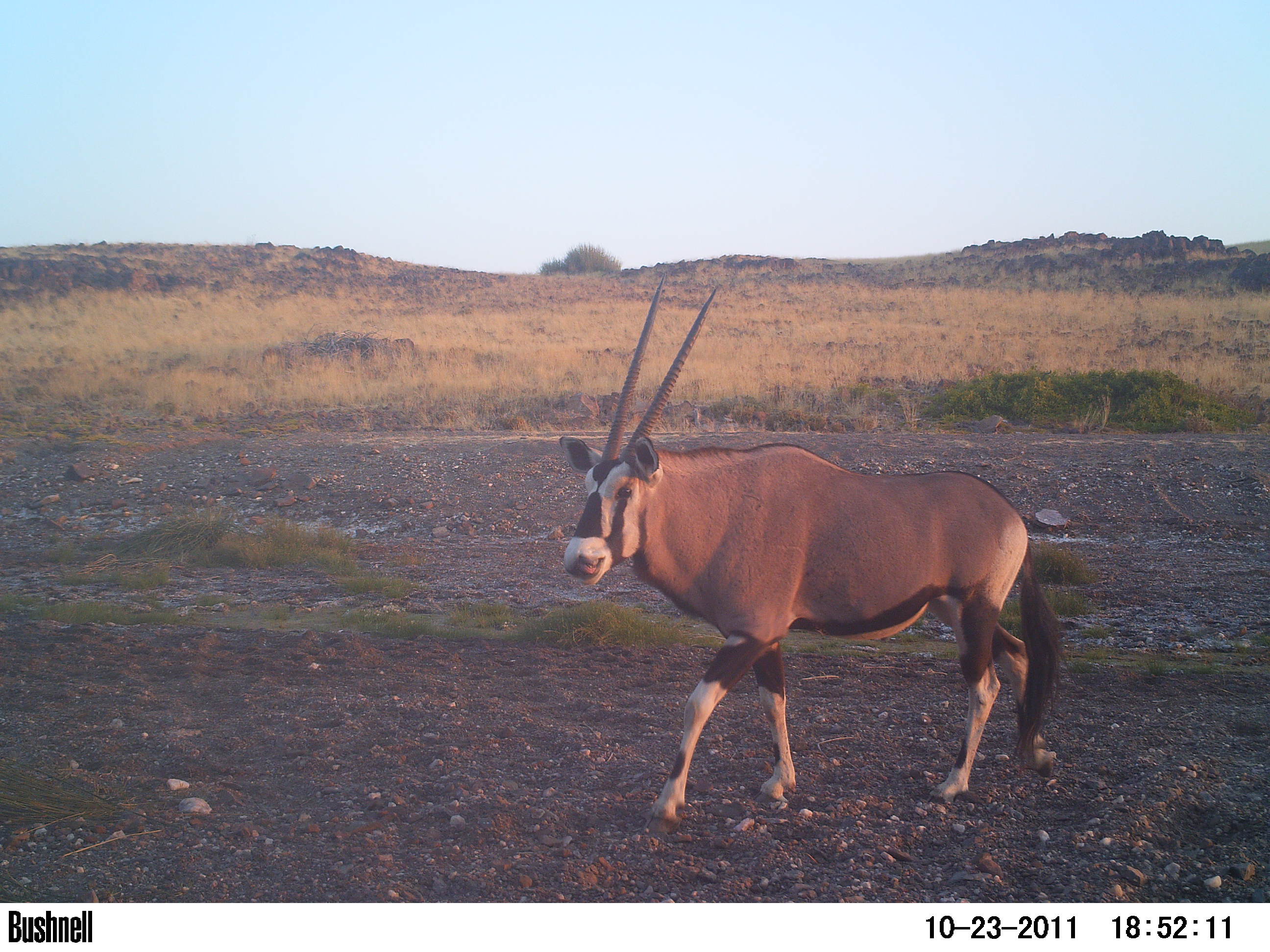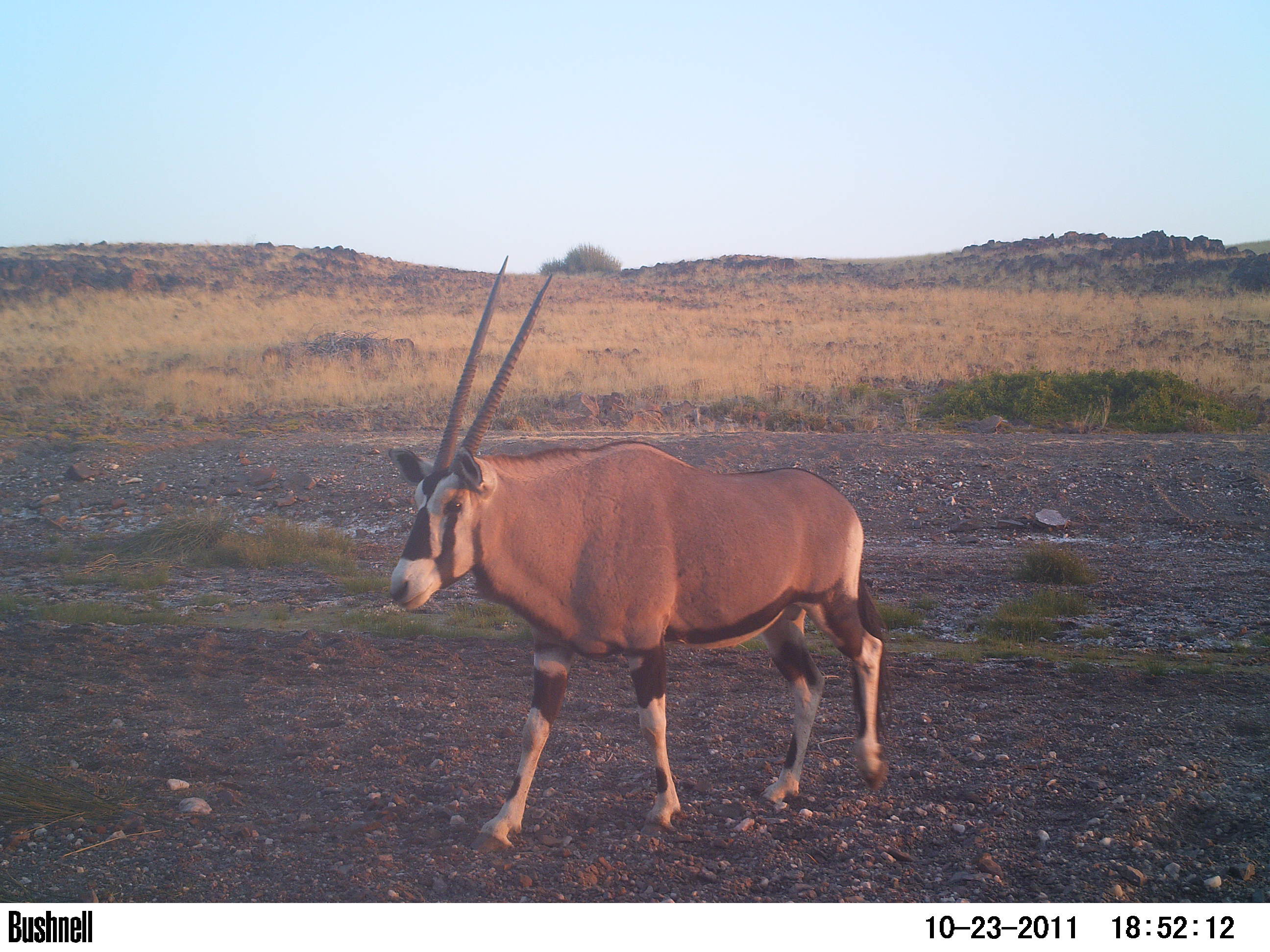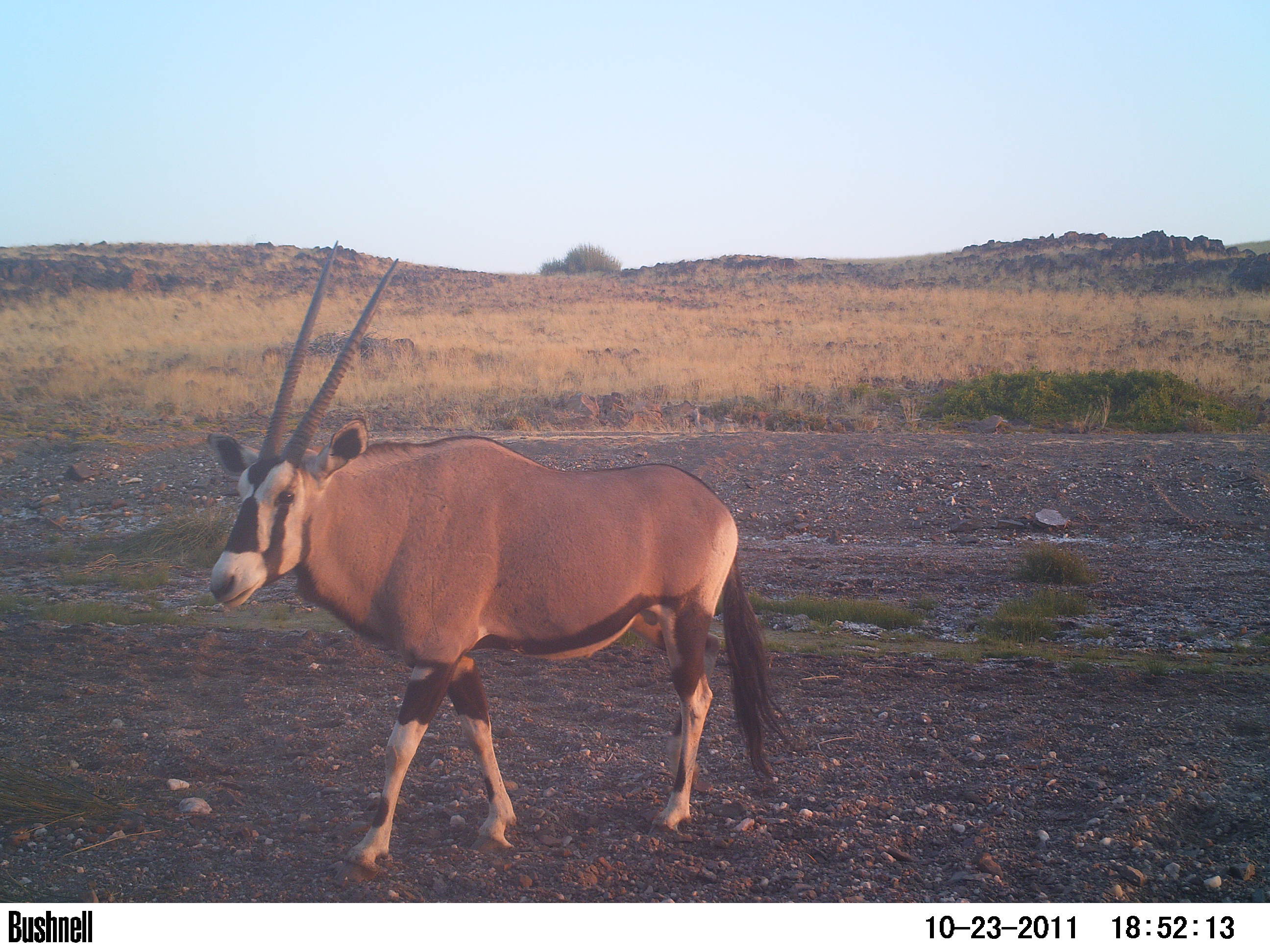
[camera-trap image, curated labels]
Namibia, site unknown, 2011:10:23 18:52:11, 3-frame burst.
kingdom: Animalia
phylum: Chordata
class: Mammalia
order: Artiodactyla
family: Bovidae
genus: Oryx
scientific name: Oryx gazella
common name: gemsbok